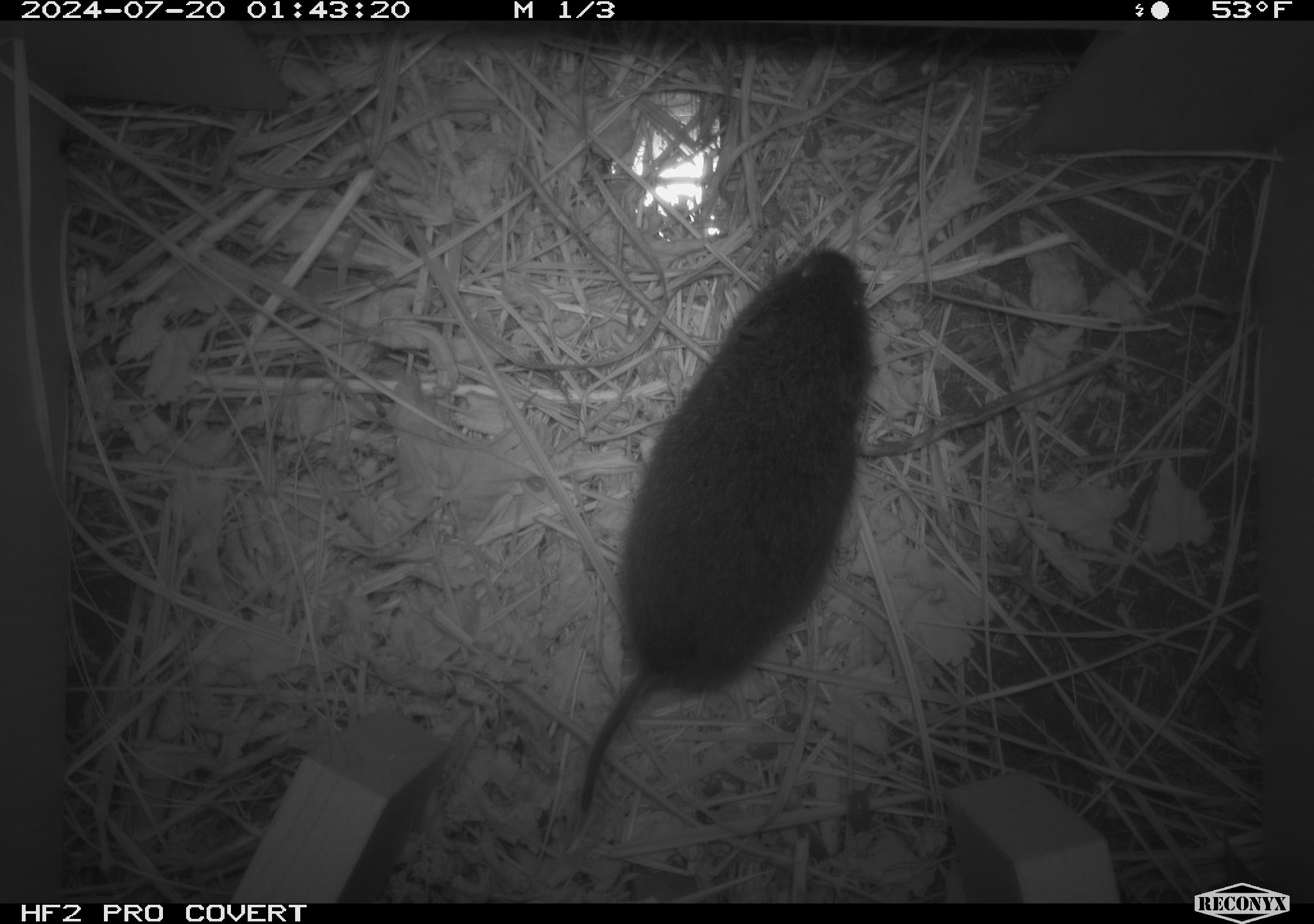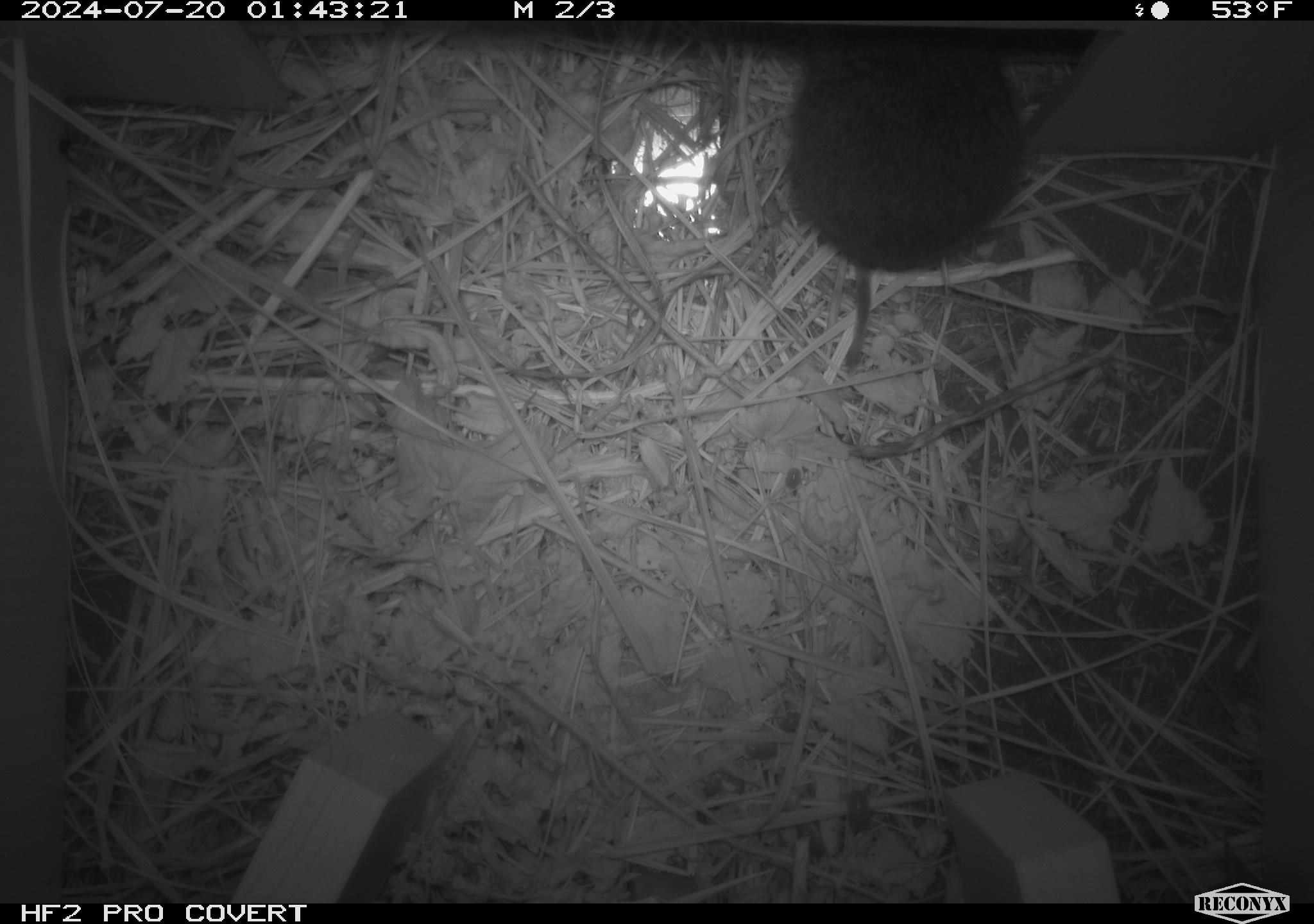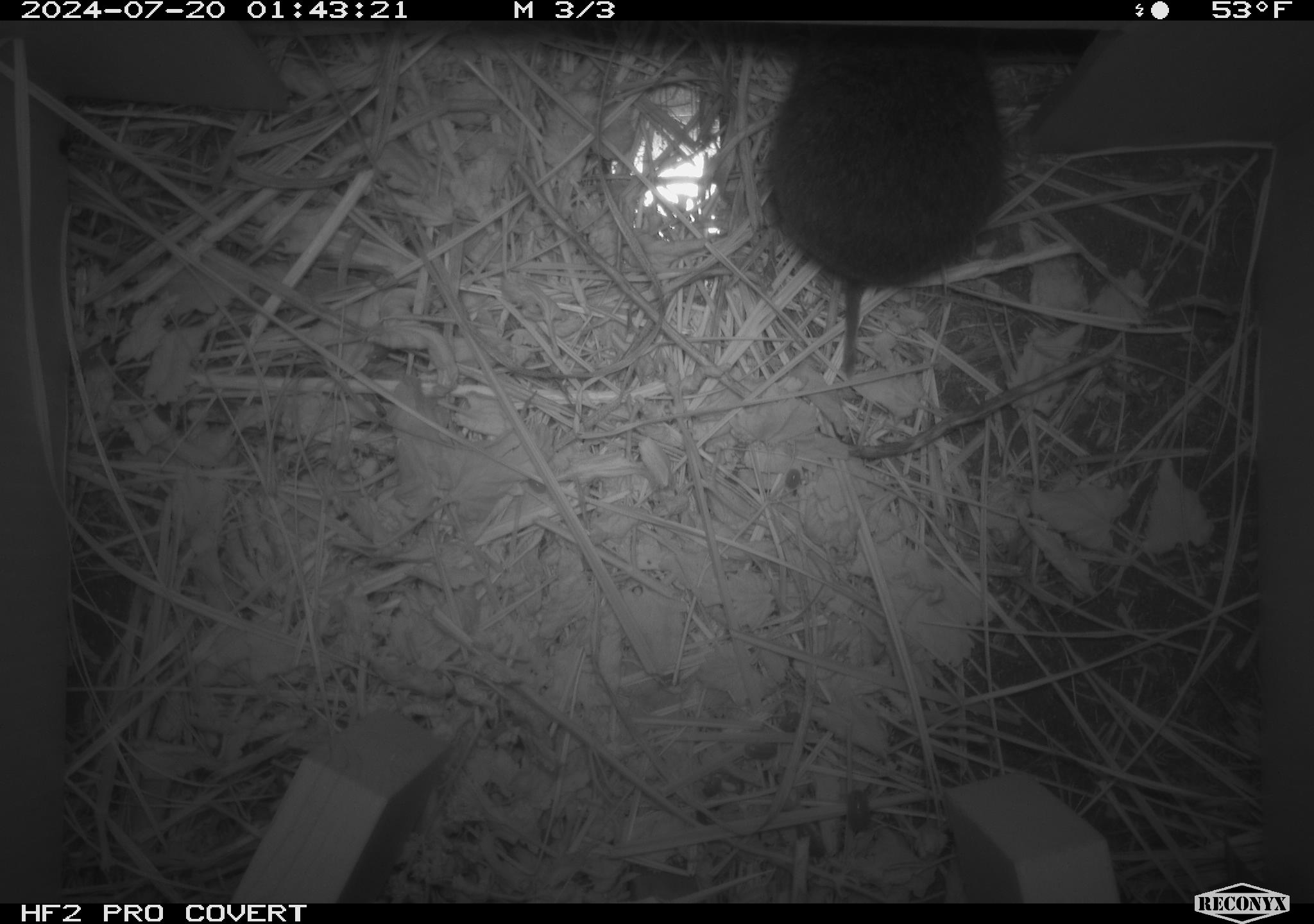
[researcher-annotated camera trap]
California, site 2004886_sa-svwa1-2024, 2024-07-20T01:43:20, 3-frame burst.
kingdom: Animalia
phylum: Chordata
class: Mammalia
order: Rodentia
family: Cricetidae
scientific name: Arvicolinae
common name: voles, lemmings, and muskrats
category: arvicolinae subfamily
Arvicolinae subfamily (voles, lemmings, and muskrats) (Arvicolinae).